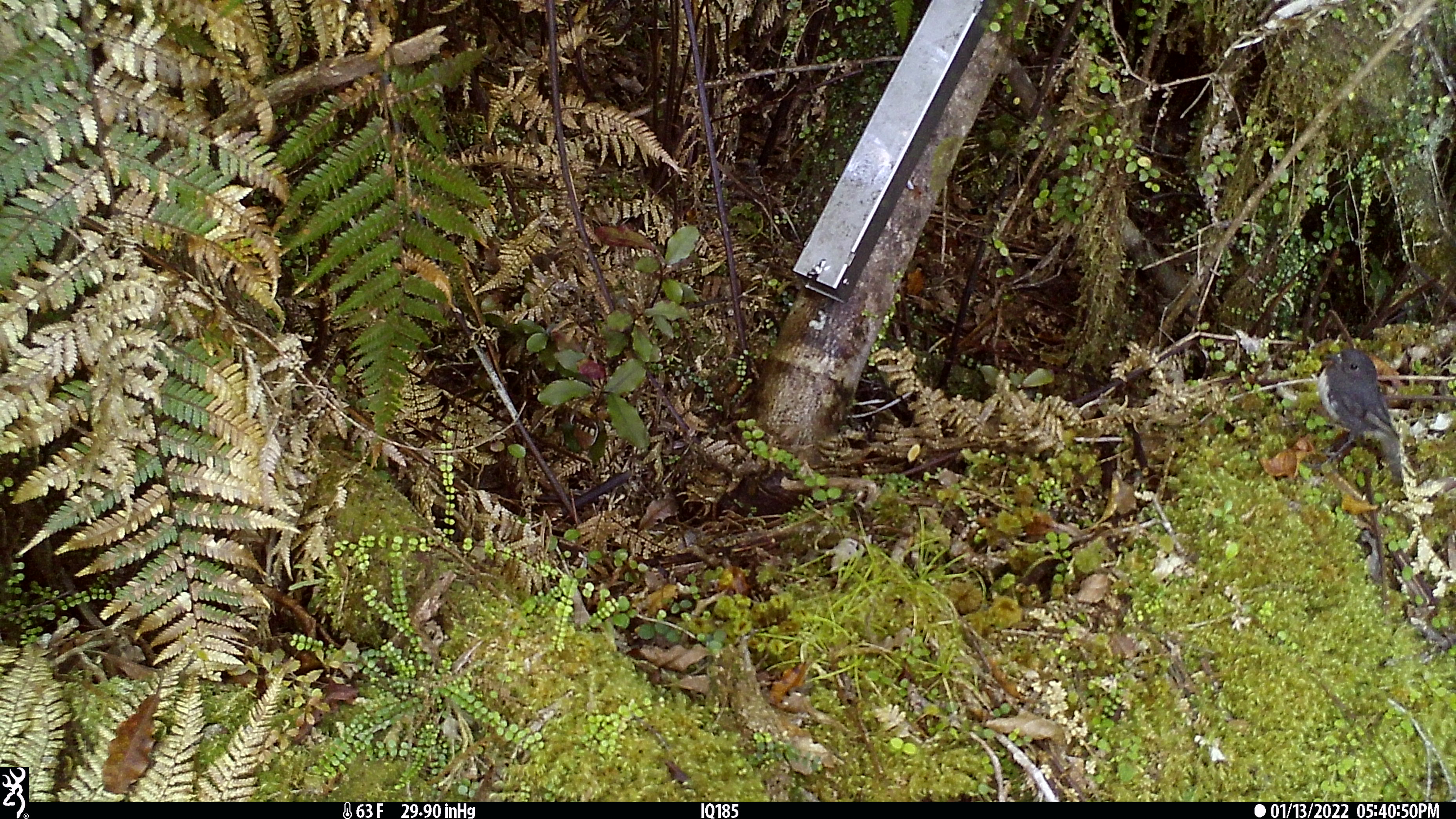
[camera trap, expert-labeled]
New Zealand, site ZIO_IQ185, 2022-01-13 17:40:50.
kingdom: Animalia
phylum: Chordata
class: Aves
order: Passeriformes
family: Petroicidae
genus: Petroica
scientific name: Petroica australis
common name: new zealand robin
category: robin